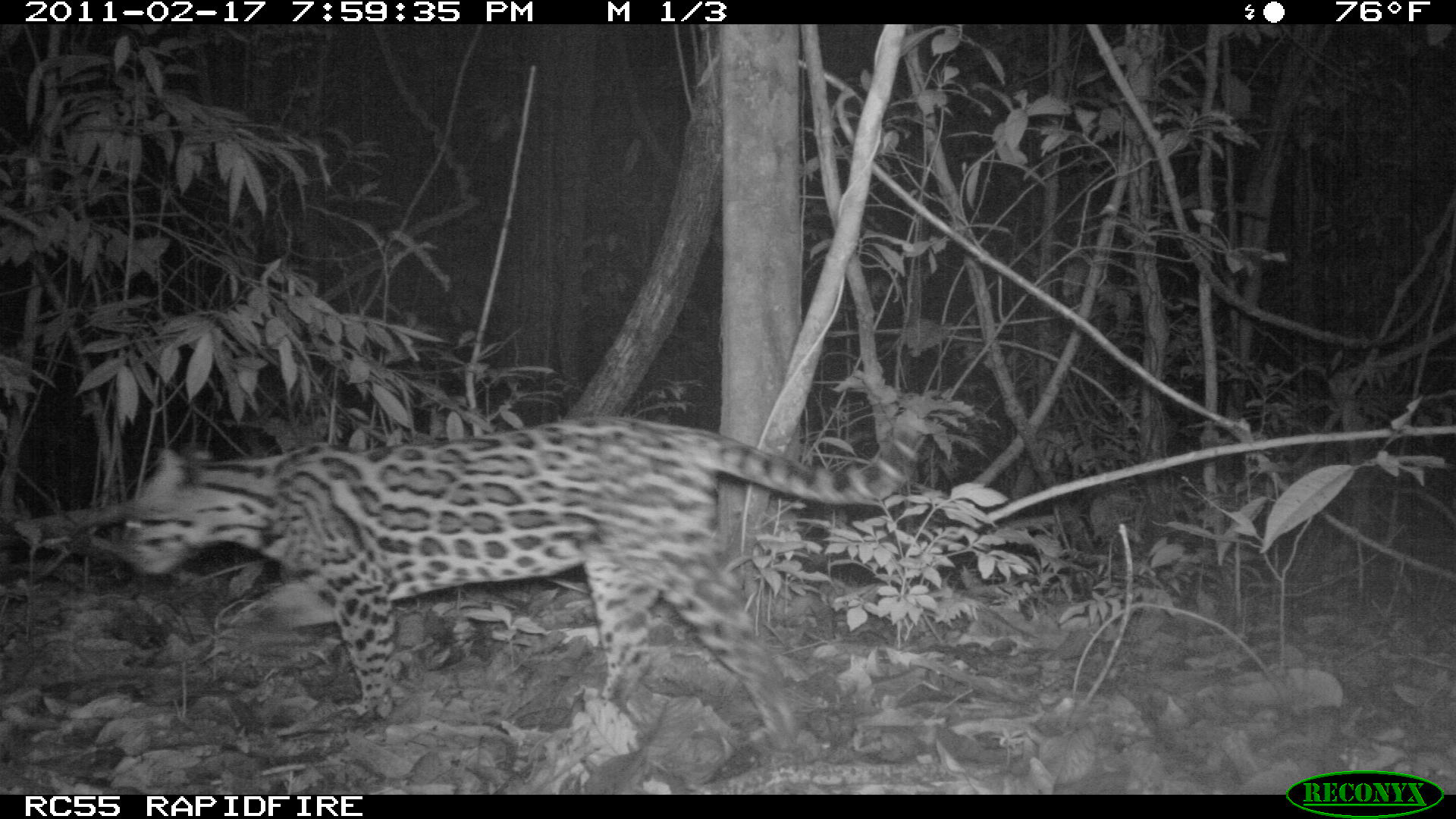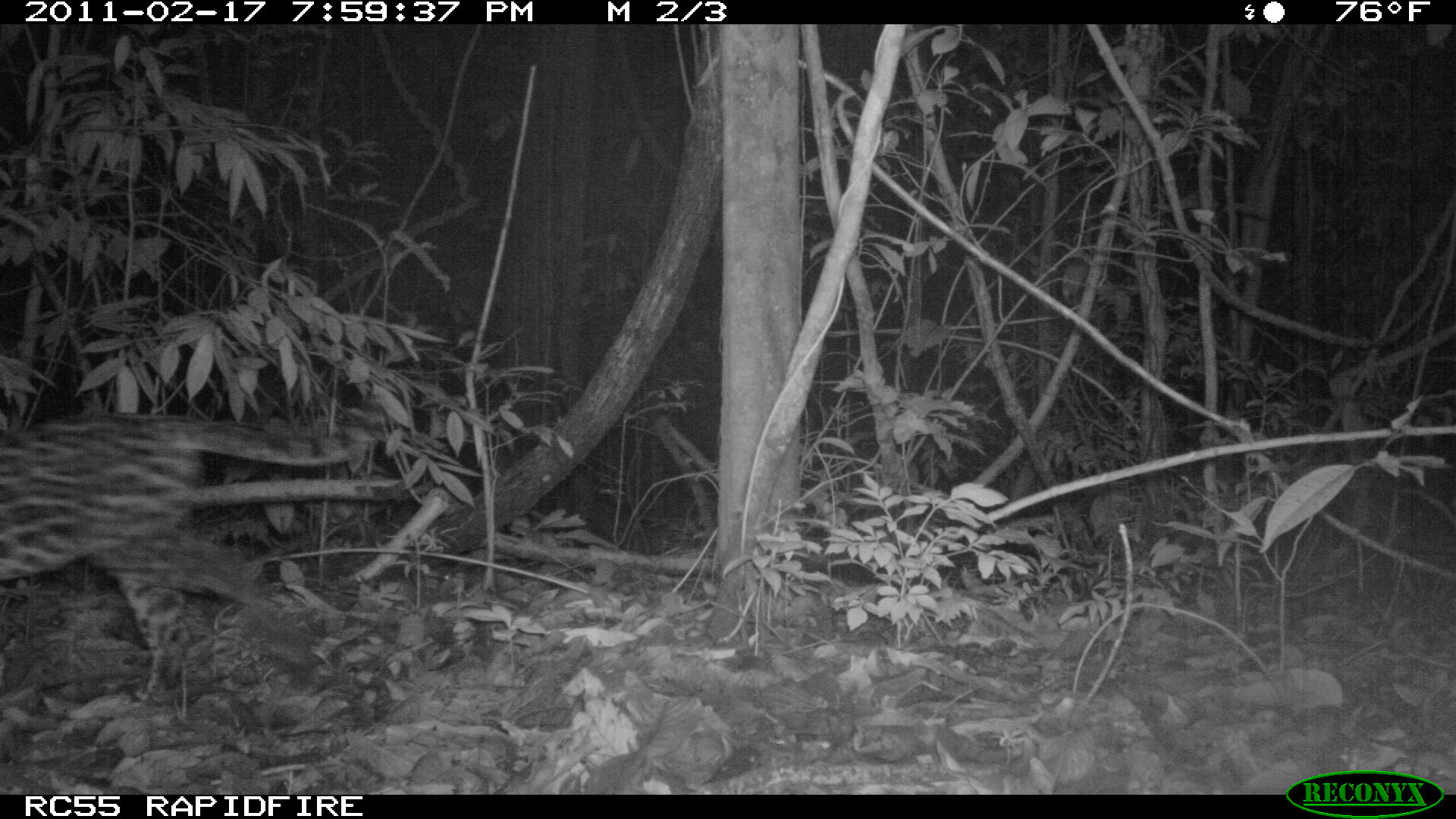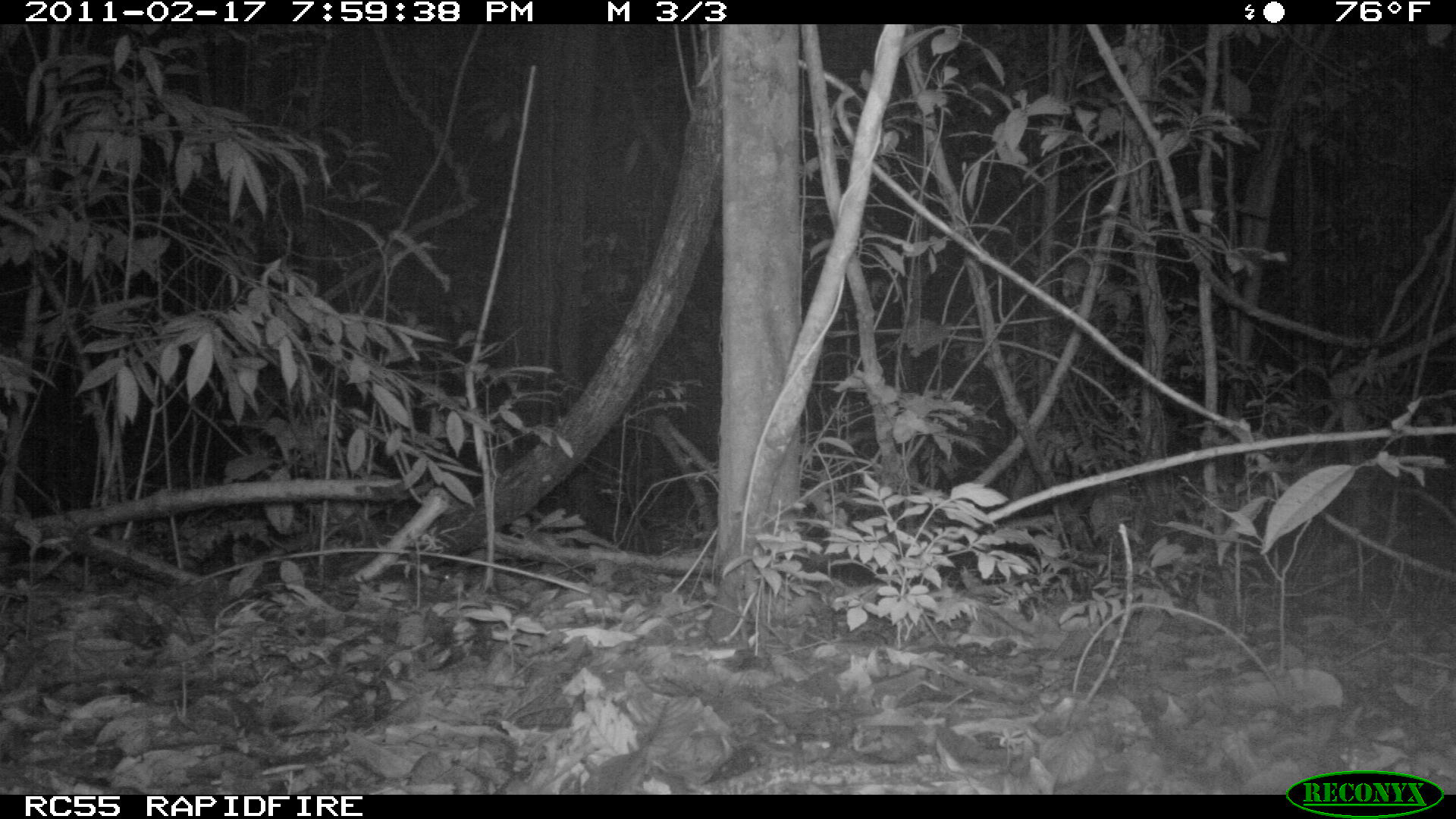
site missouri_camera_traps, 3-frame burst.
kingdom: Animalia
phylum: Chordata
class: Mammalia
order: Carnivora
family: Felidae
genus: Leopardus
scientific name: Leopardus pardalis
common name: ocelot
Ocelot (Leopardus pardalis). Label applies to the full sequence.